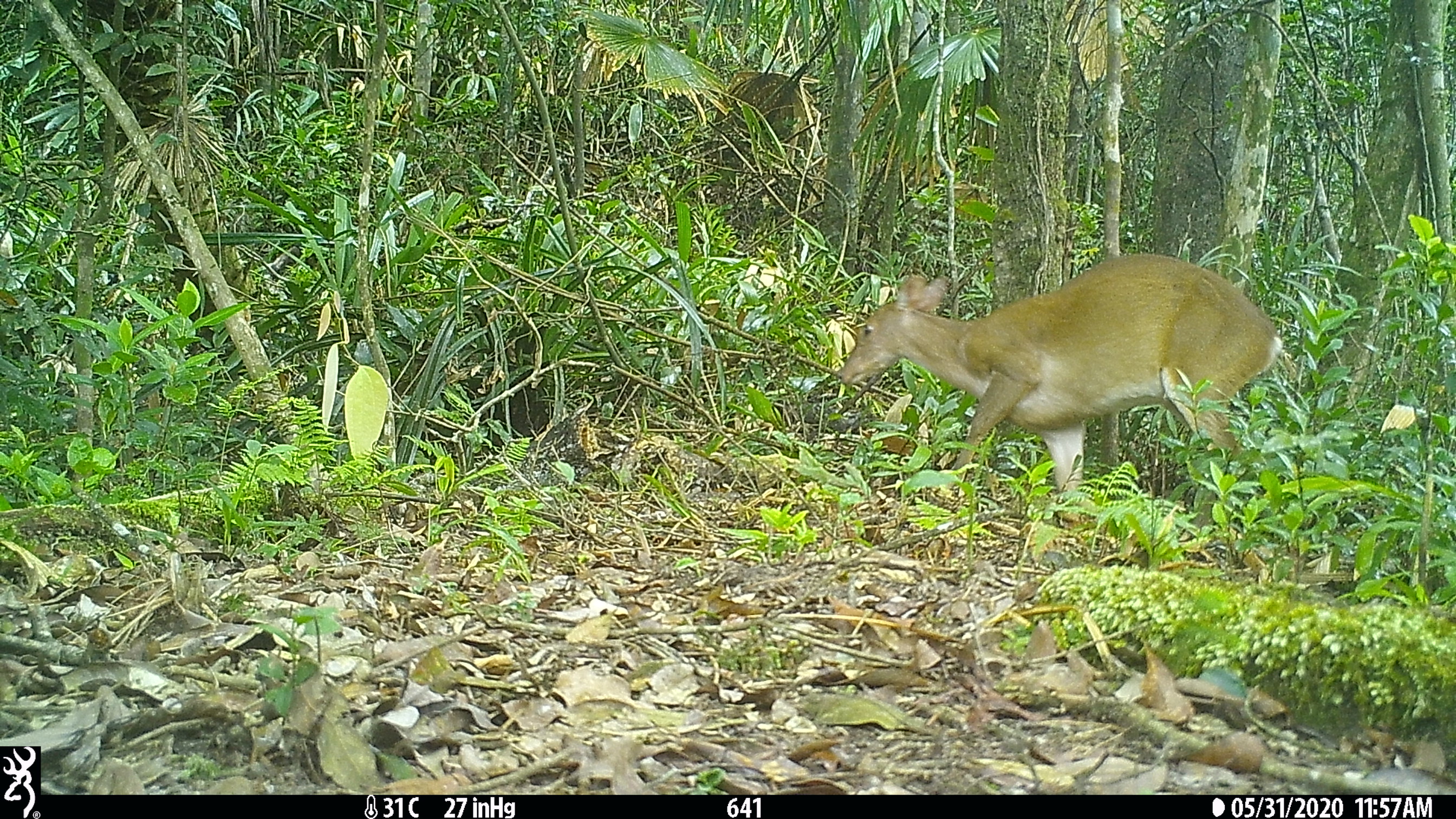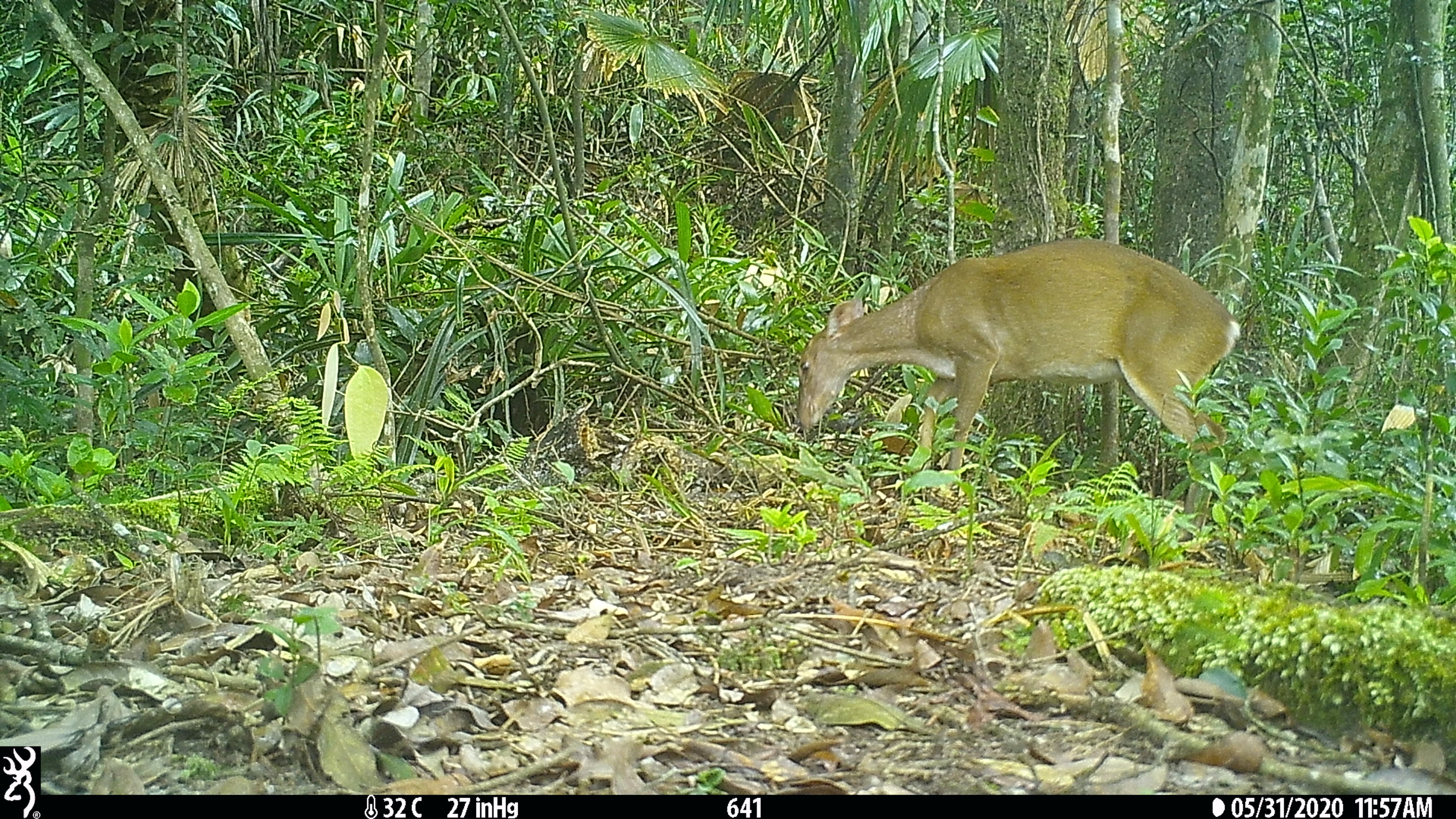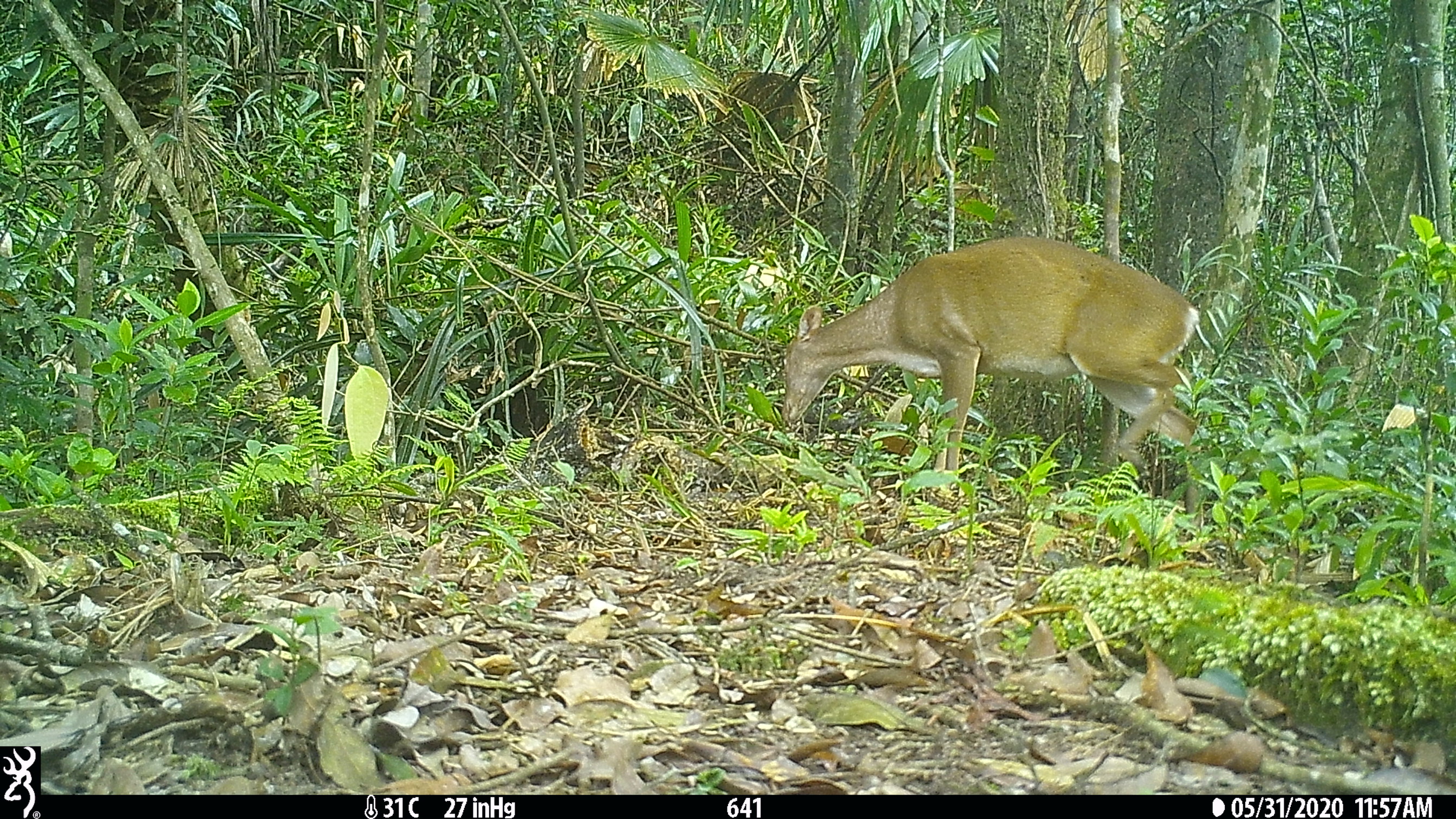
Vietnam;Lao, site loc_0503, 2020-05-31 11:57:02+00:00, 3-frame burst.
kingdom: Animalia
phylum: Chordata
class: Mammalia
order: Artiodactyla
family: Cervidae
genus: Muntiacus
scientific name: Muntiacus vuquangensis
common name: large-antlered muntjac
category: large antlered muntjac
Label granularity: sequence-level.